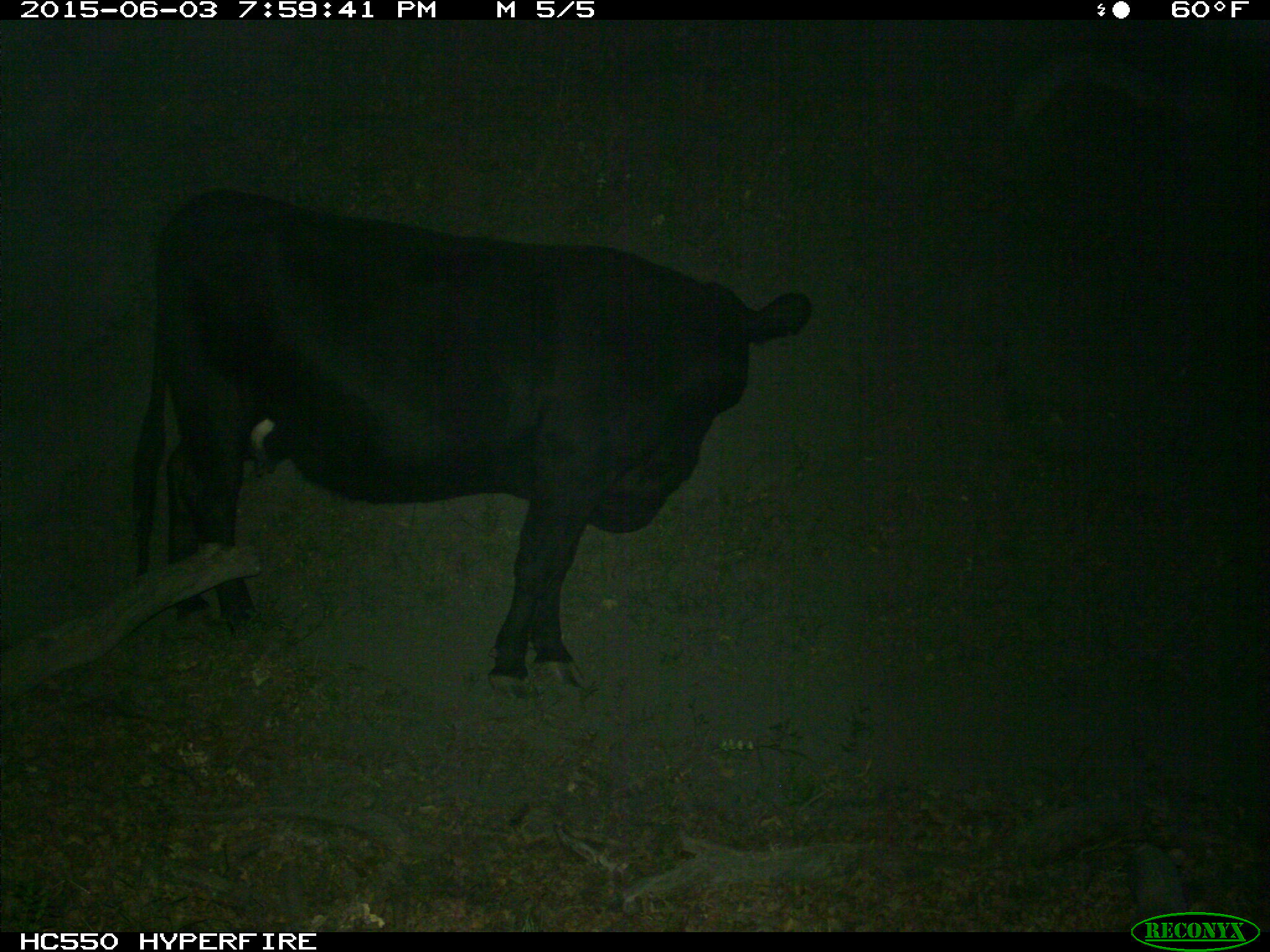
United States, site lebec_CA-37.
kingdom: Animalia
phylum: Chordata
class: Mammalia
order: Artiodactyla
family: Bovidae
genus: Bos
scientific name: Bos taurus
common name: domestic cow